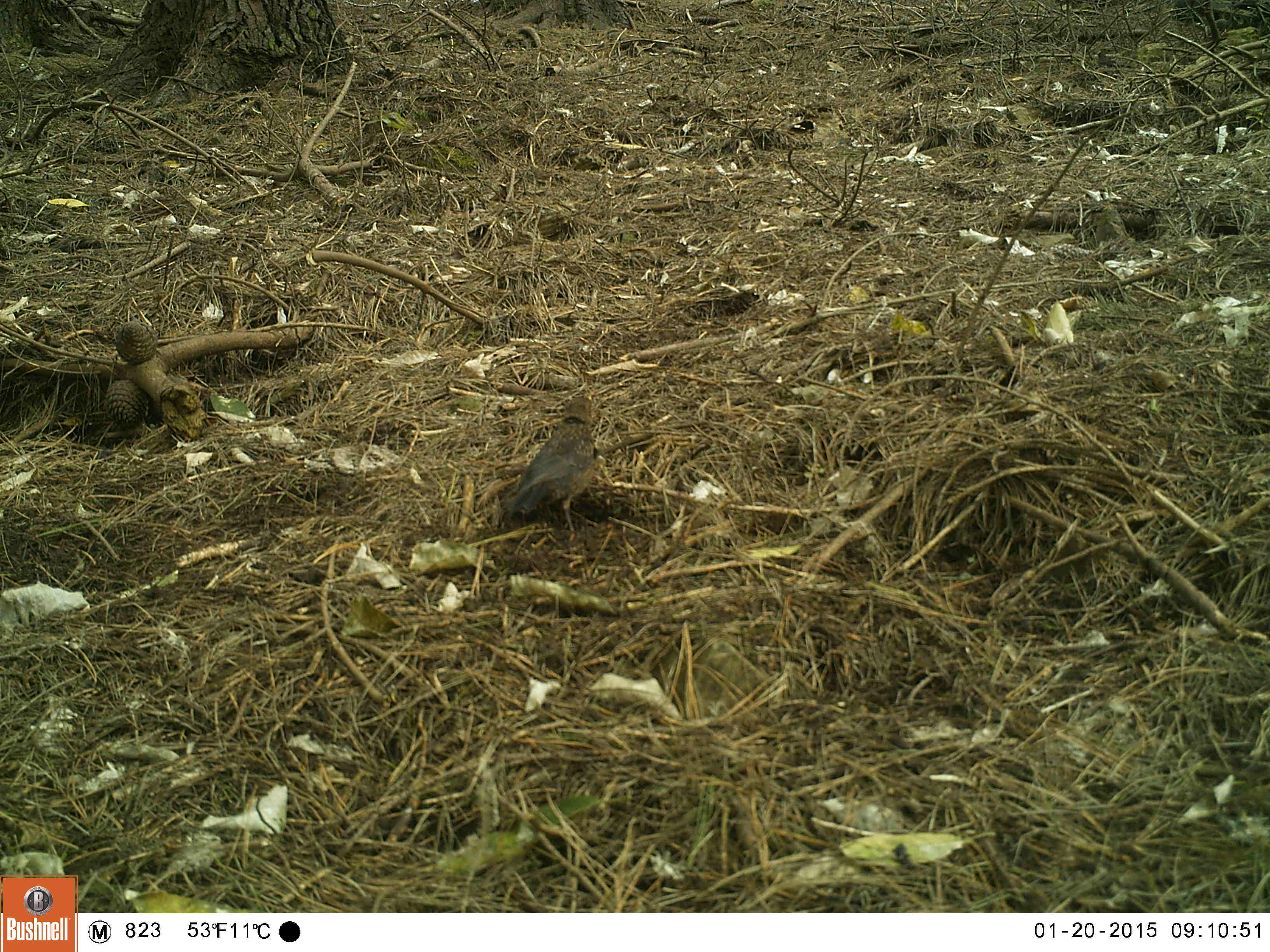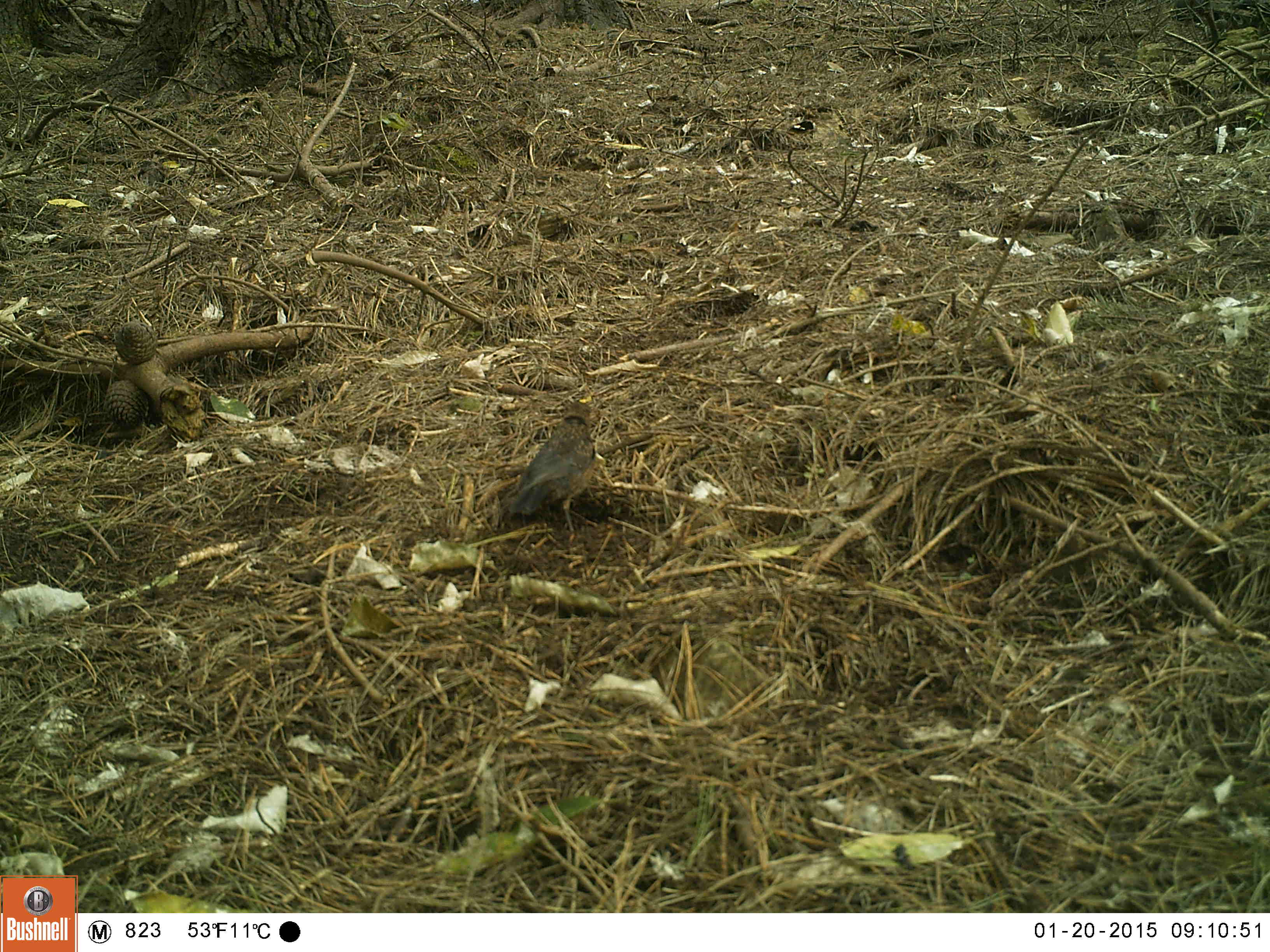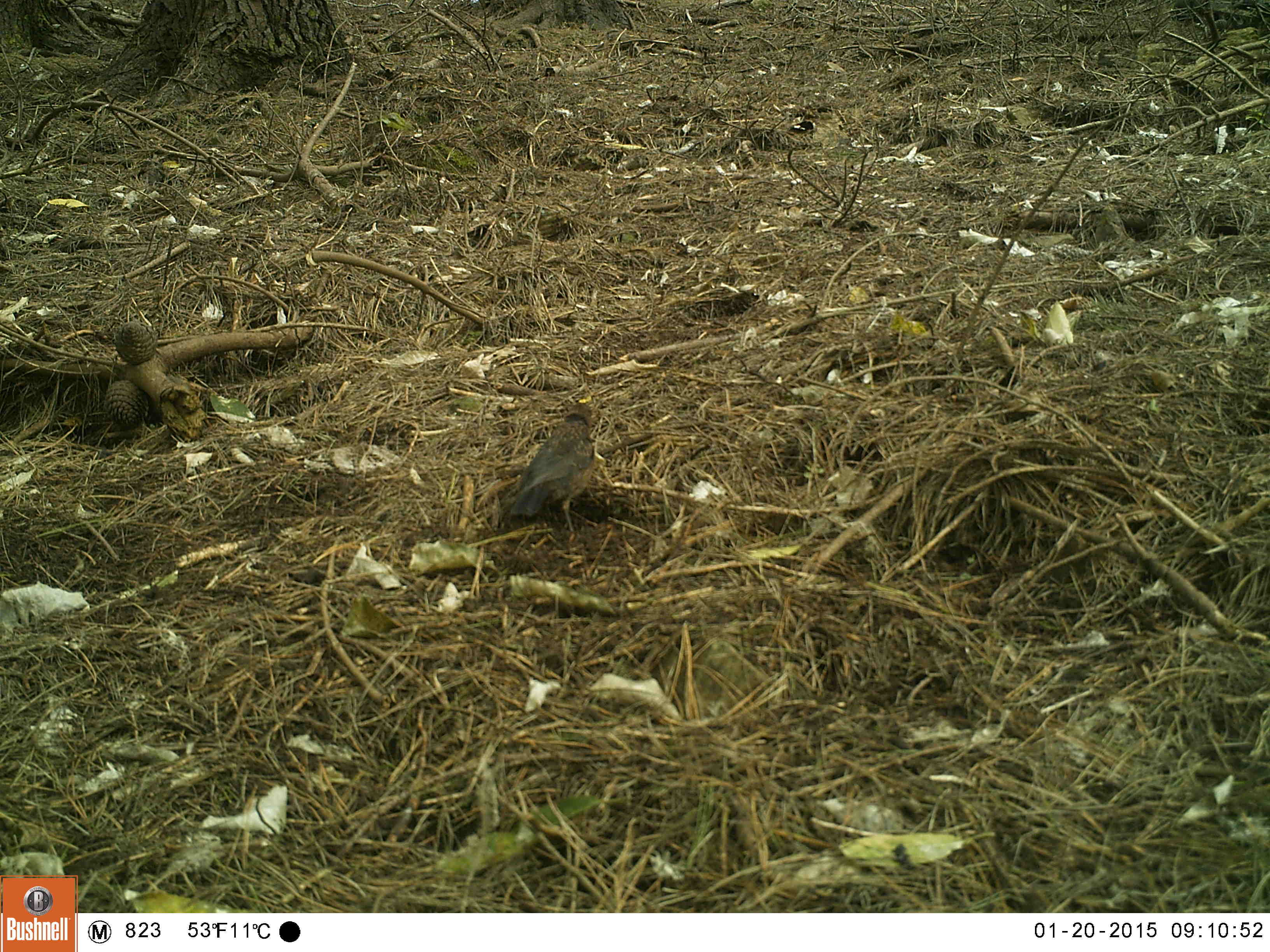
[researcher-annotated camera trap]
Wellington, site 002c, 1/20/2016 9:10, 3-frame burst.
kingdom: Animalia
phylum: Chordata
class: Aves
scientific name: Aves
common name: bird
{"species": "bird (Aves)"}